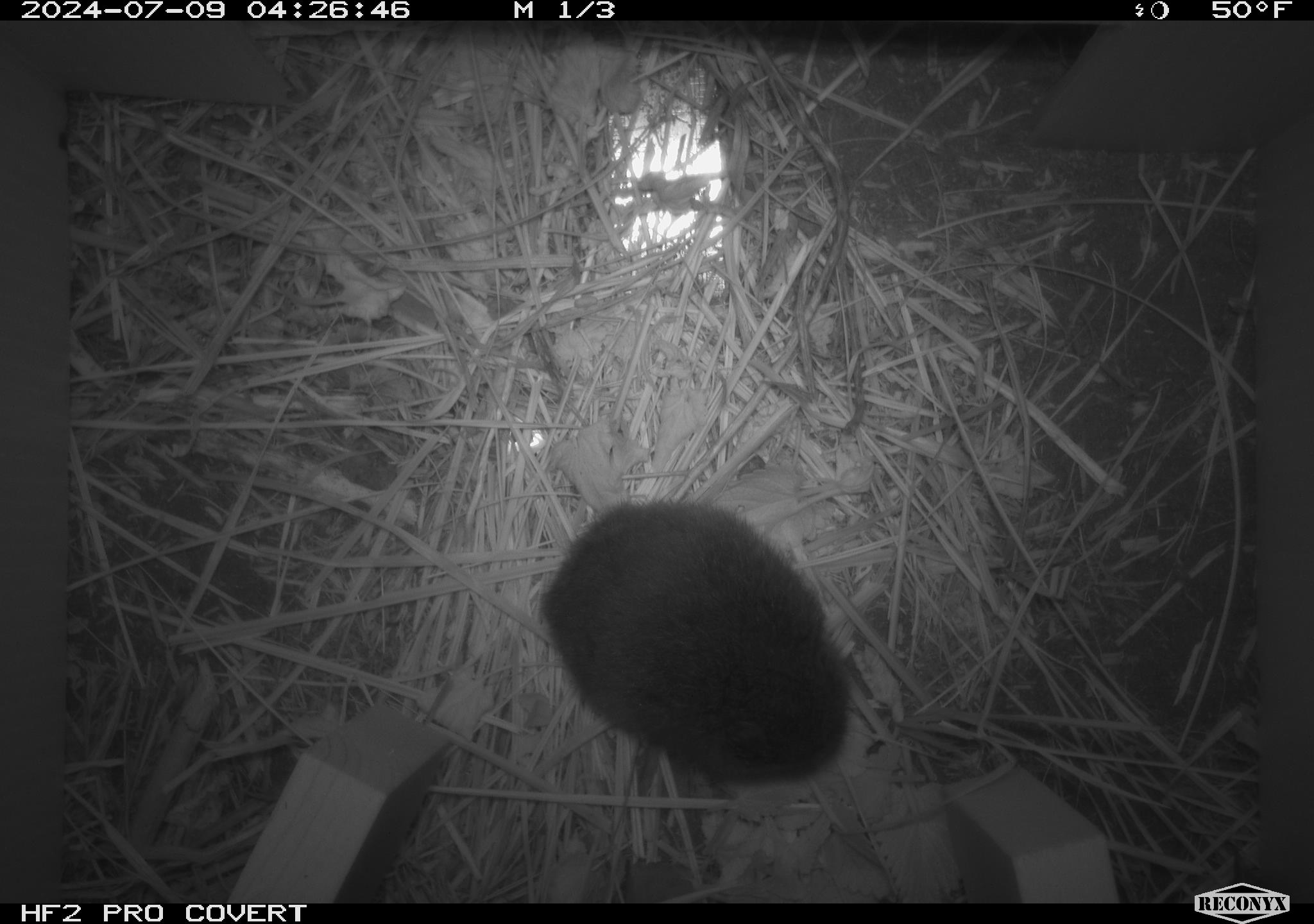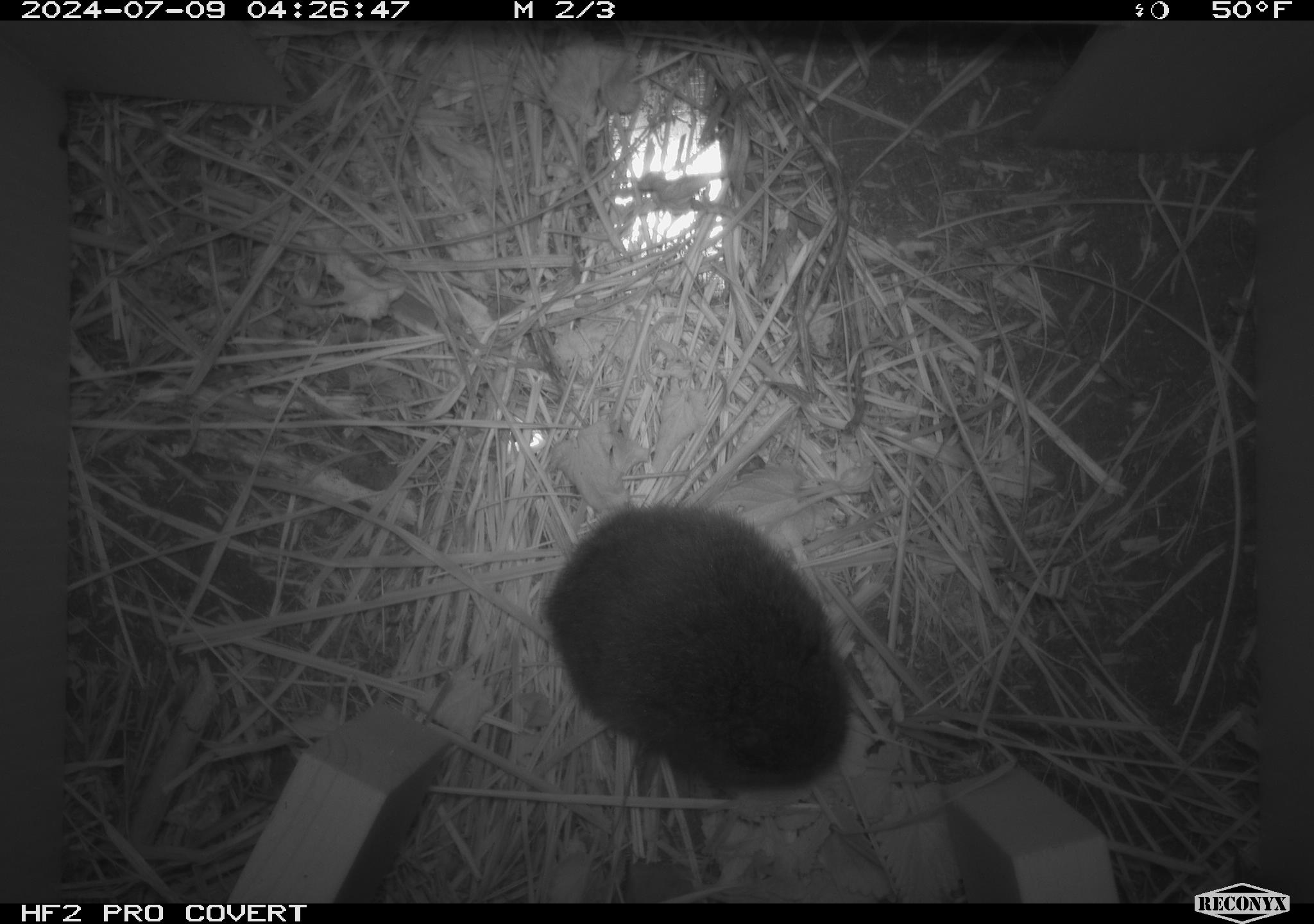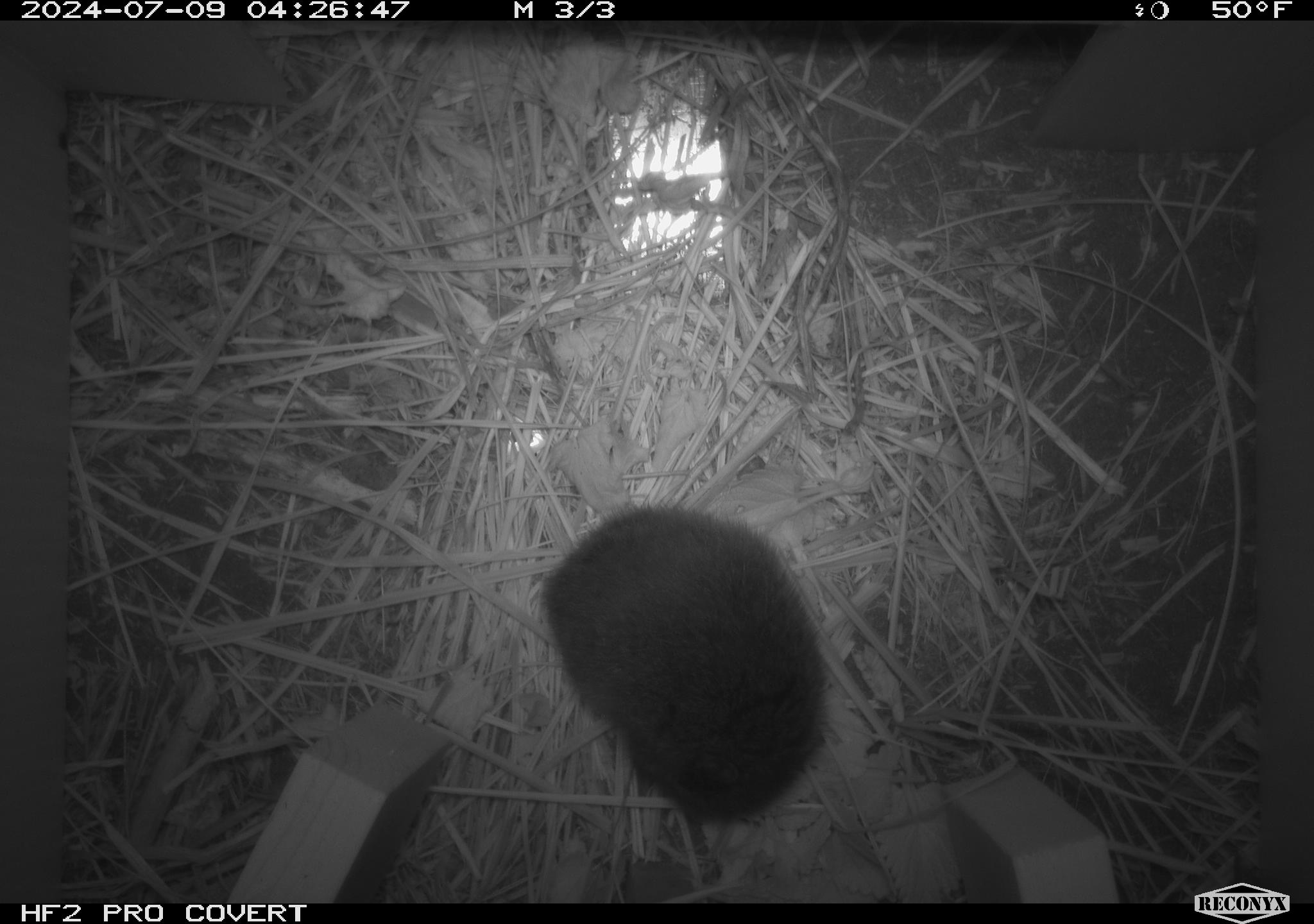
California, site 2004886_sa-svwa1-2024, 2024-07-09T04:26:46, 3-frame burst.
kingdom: Animalia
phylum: Chordata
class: Mammalia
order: Rodentia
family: Cricetidae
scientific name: Arvicolinae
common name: voles, lemmings, and muskrats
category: arvicolinae subfamily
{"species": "arvicolinae subfamily (voles, lemmings, and muskrats) (Arvicolinae)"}